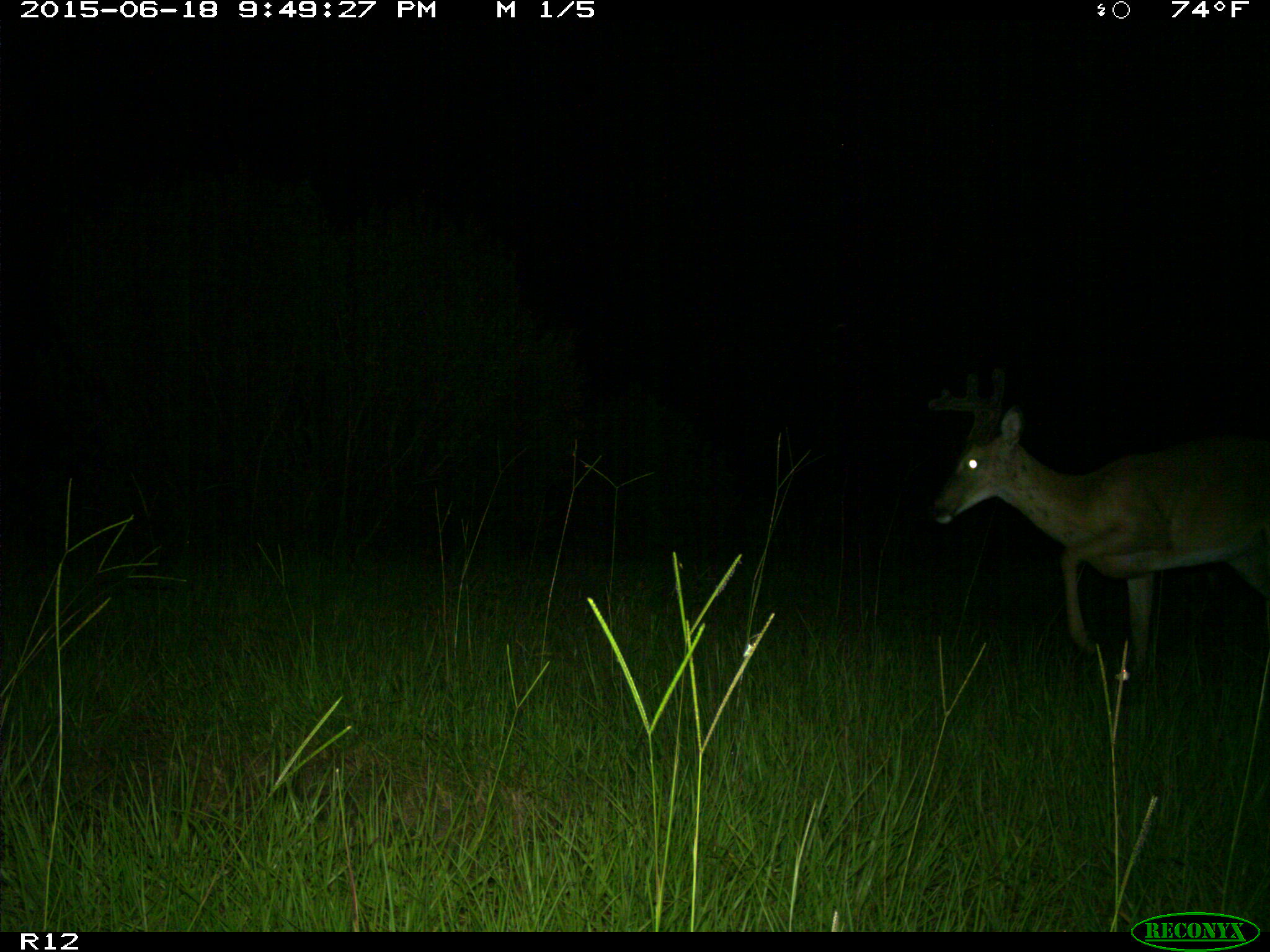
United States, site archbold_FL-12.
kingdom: Animalia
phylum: Chordata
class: Mammalia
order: Artiodactyla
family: Cervidae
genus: Odocoileus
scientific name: Odocoileus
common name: deer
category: unidentified deer